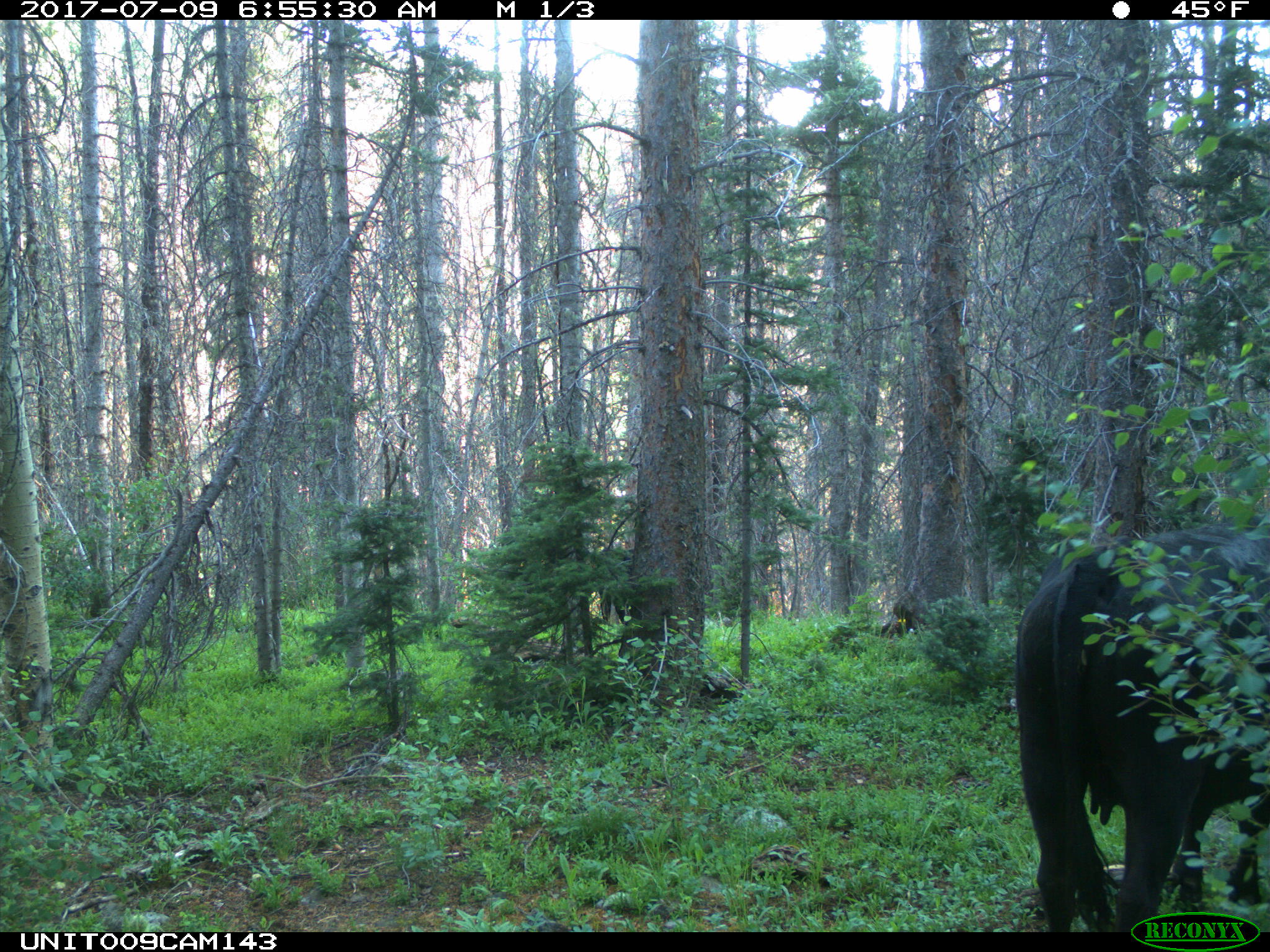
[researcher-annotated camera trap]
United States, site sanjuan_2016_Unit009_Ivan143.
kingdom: Animalia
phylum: Chordata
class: Mammalia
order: Artiodactyla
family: Bovidae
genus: Bos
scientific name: Bos taurus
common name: domestic cow